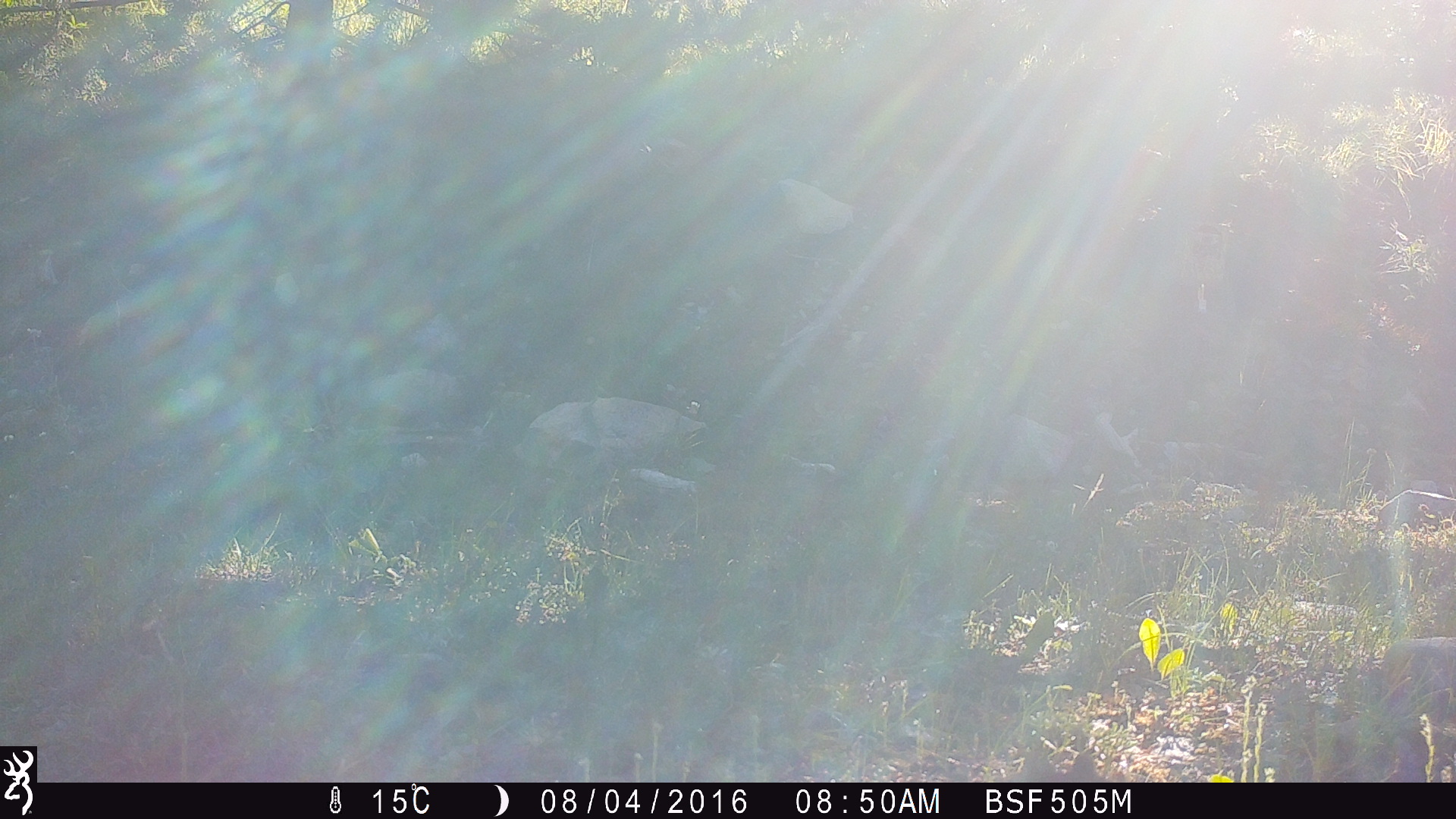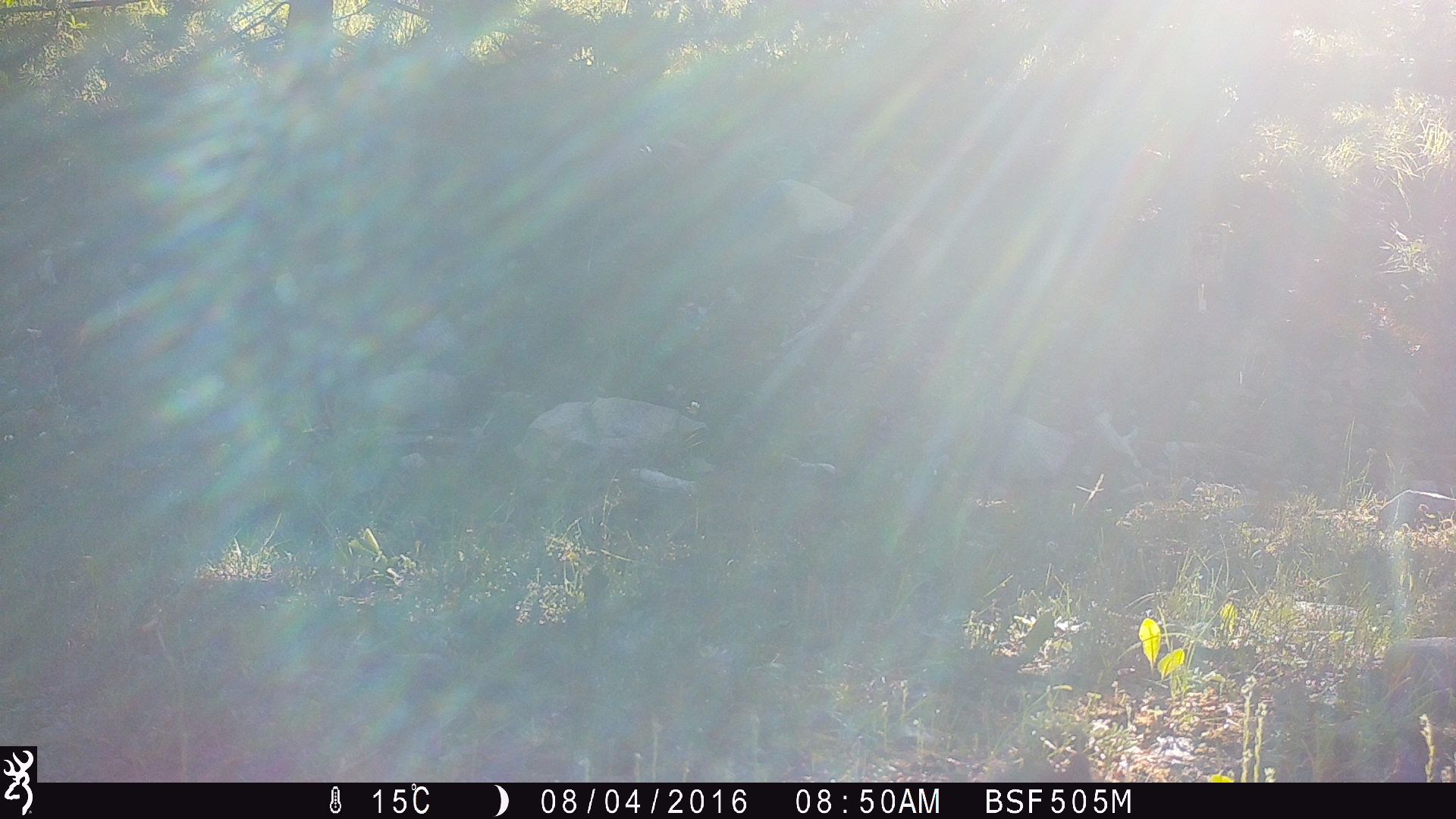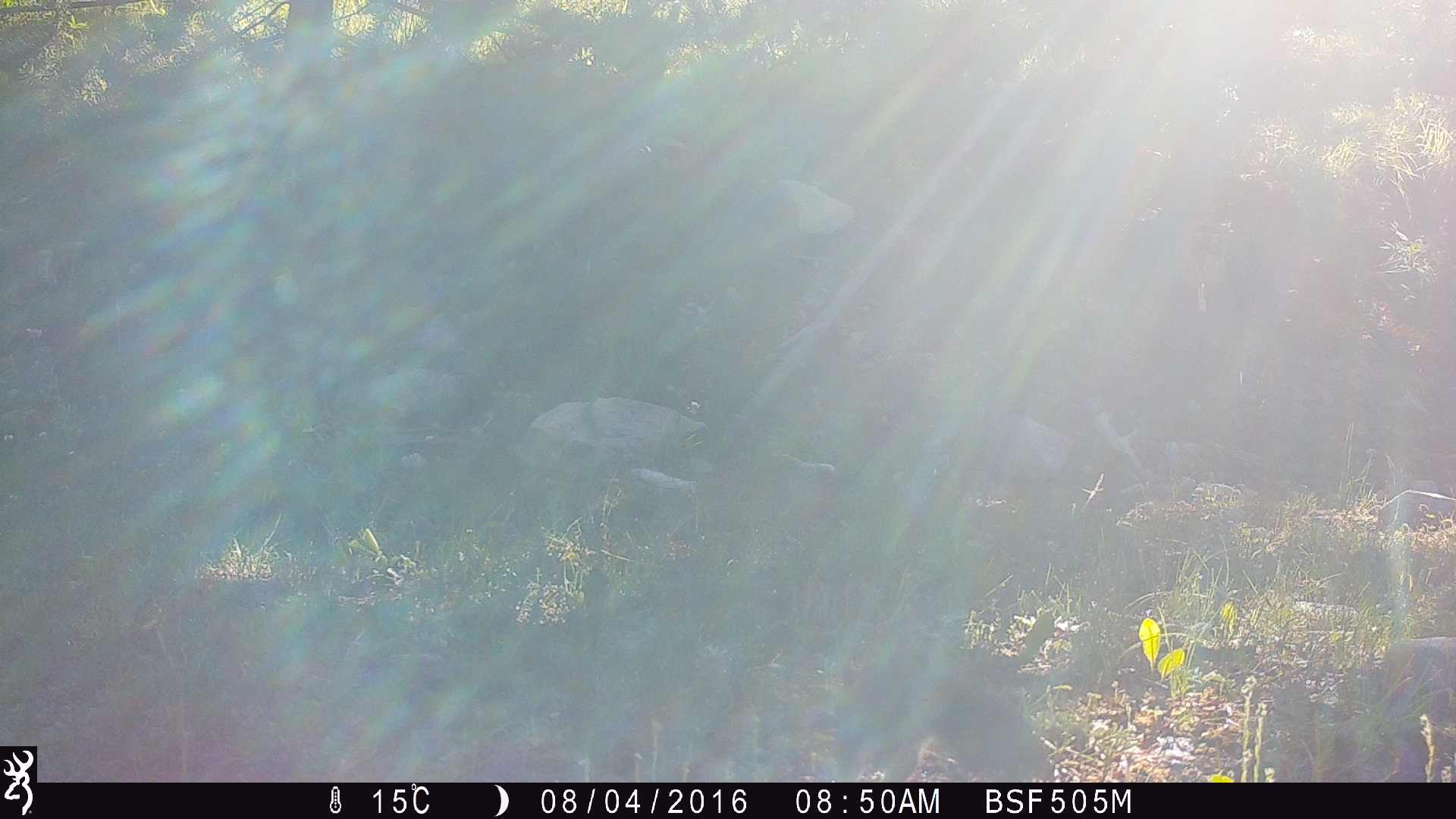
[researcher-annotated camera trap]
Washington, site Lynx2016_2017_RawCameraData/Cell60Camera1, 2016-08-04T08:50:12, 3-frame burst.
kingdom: Animalia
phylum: Chordata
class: Mammalia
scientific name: Mammalia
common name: small mammal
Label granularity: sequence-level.